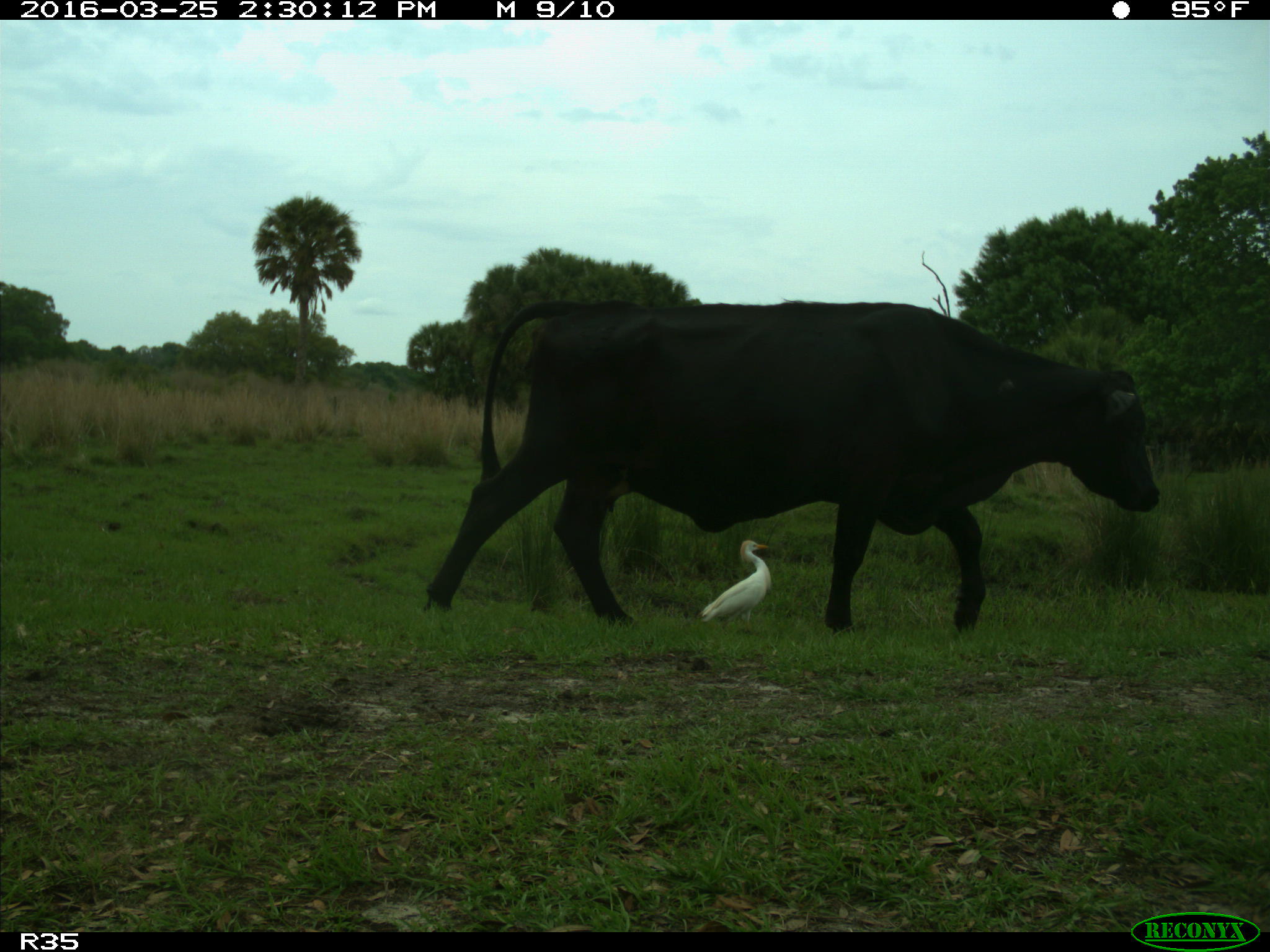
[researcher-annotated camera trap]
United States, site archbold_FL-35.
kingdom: Animalia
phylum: Chordata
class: Mammalia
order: Artiodactyla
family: Bovidae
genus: Bos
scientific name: Bos taurus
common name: domestic cow